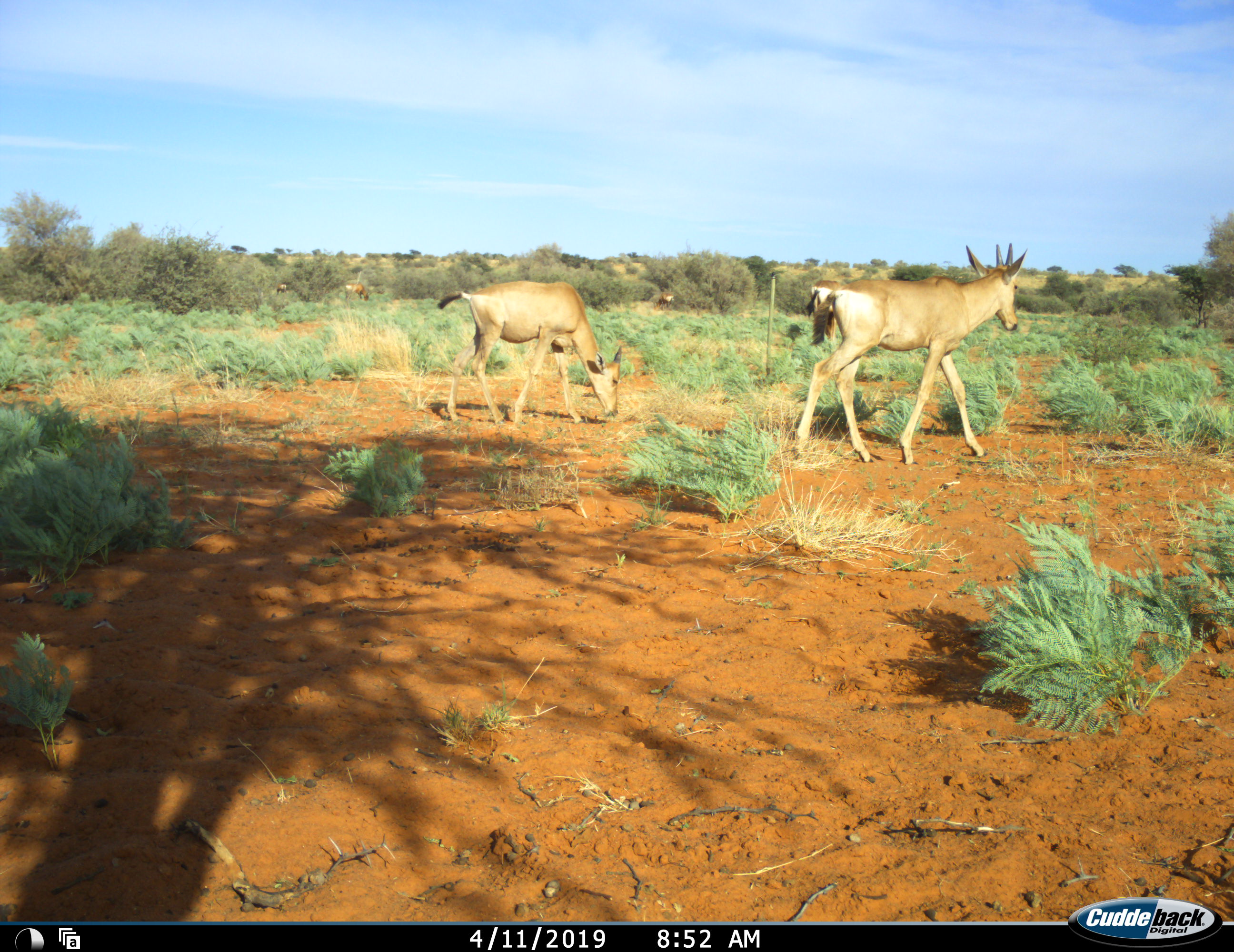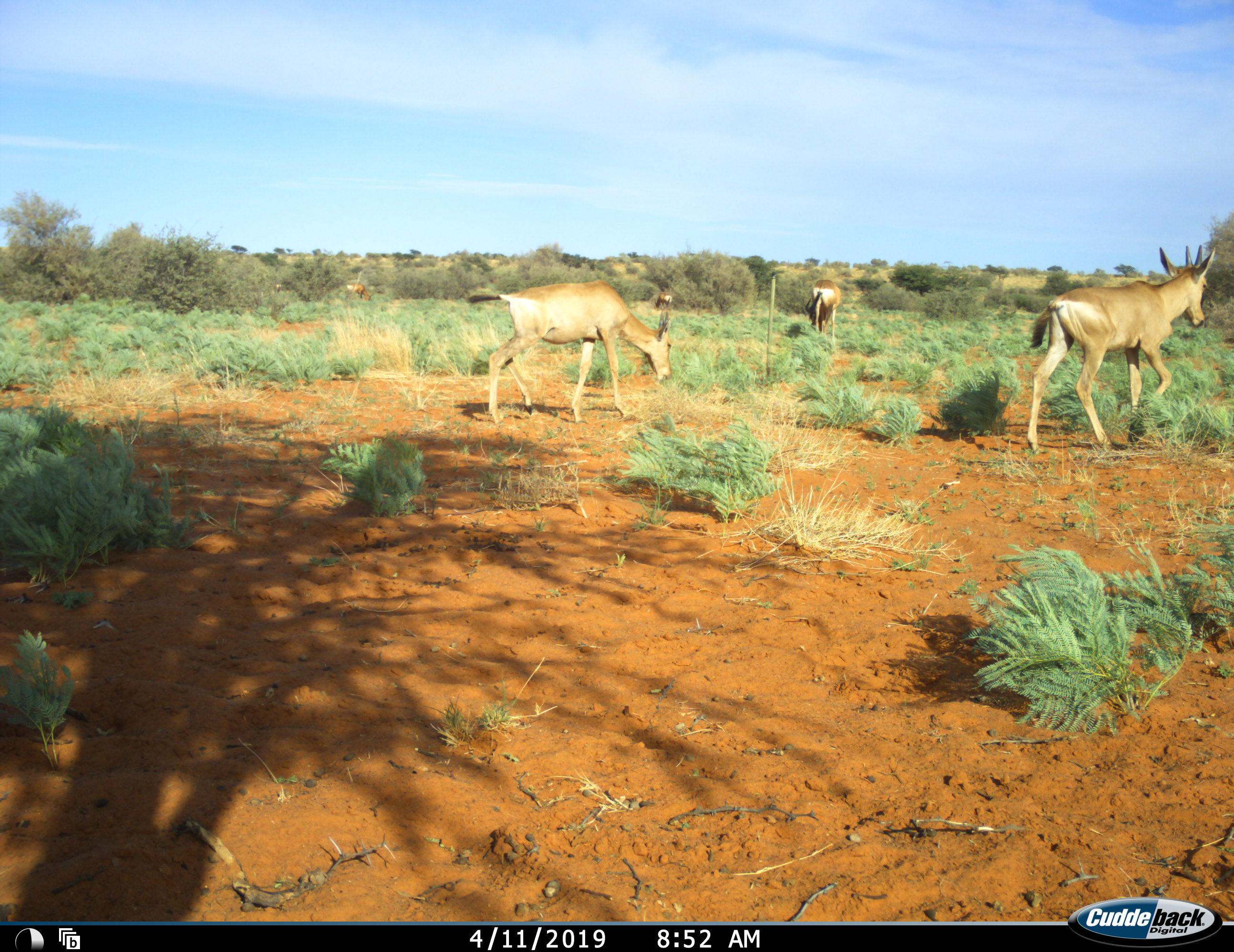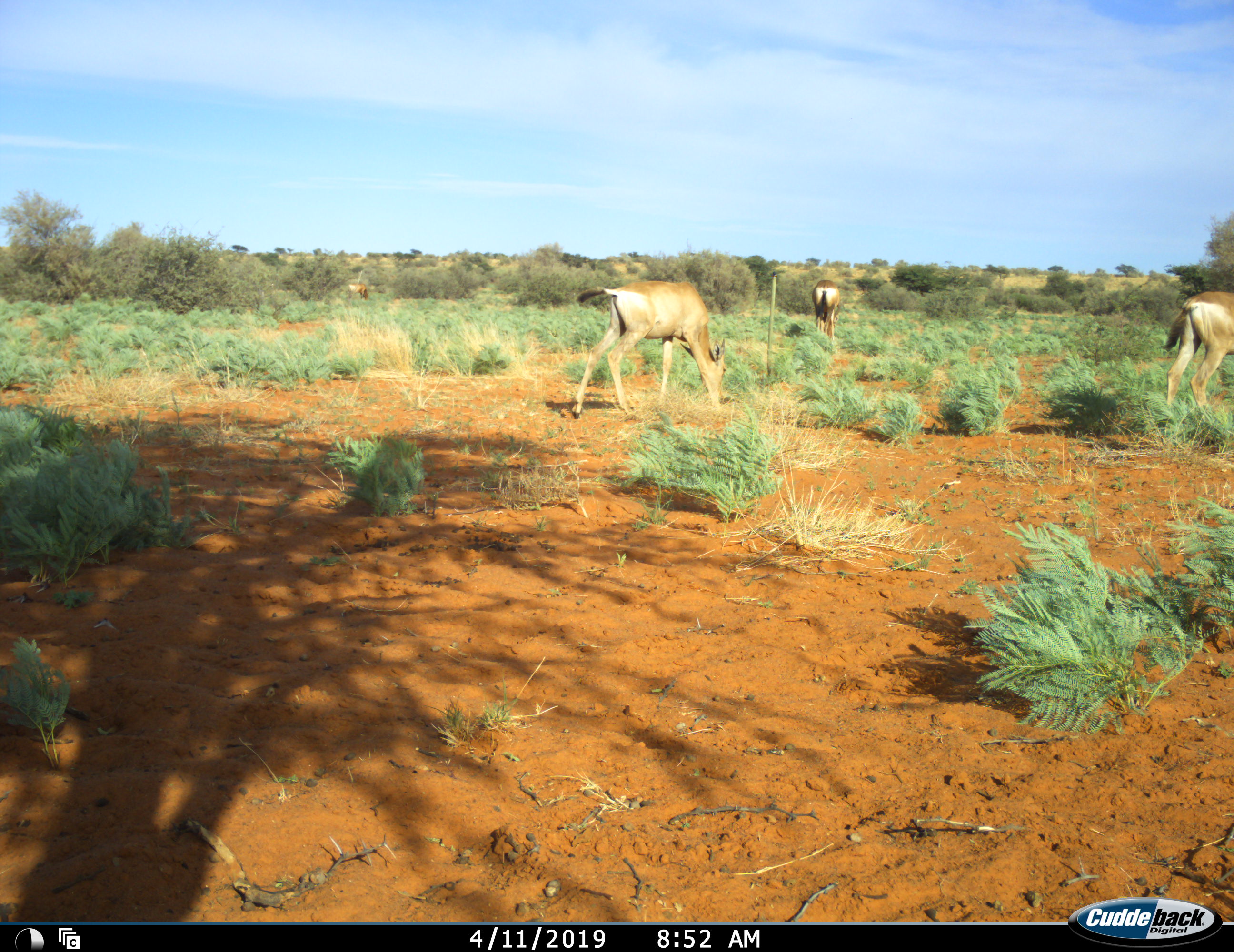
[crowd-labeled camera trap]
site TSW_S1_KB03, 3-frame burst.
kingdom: Animalia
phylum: Chordata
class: Mammalia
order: Artiodactyla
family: Bovidae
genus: Alcelaphus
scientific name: Alcelaphus buselaphus caama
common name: red hartebeest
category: hartebeestred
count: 6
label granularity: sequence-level